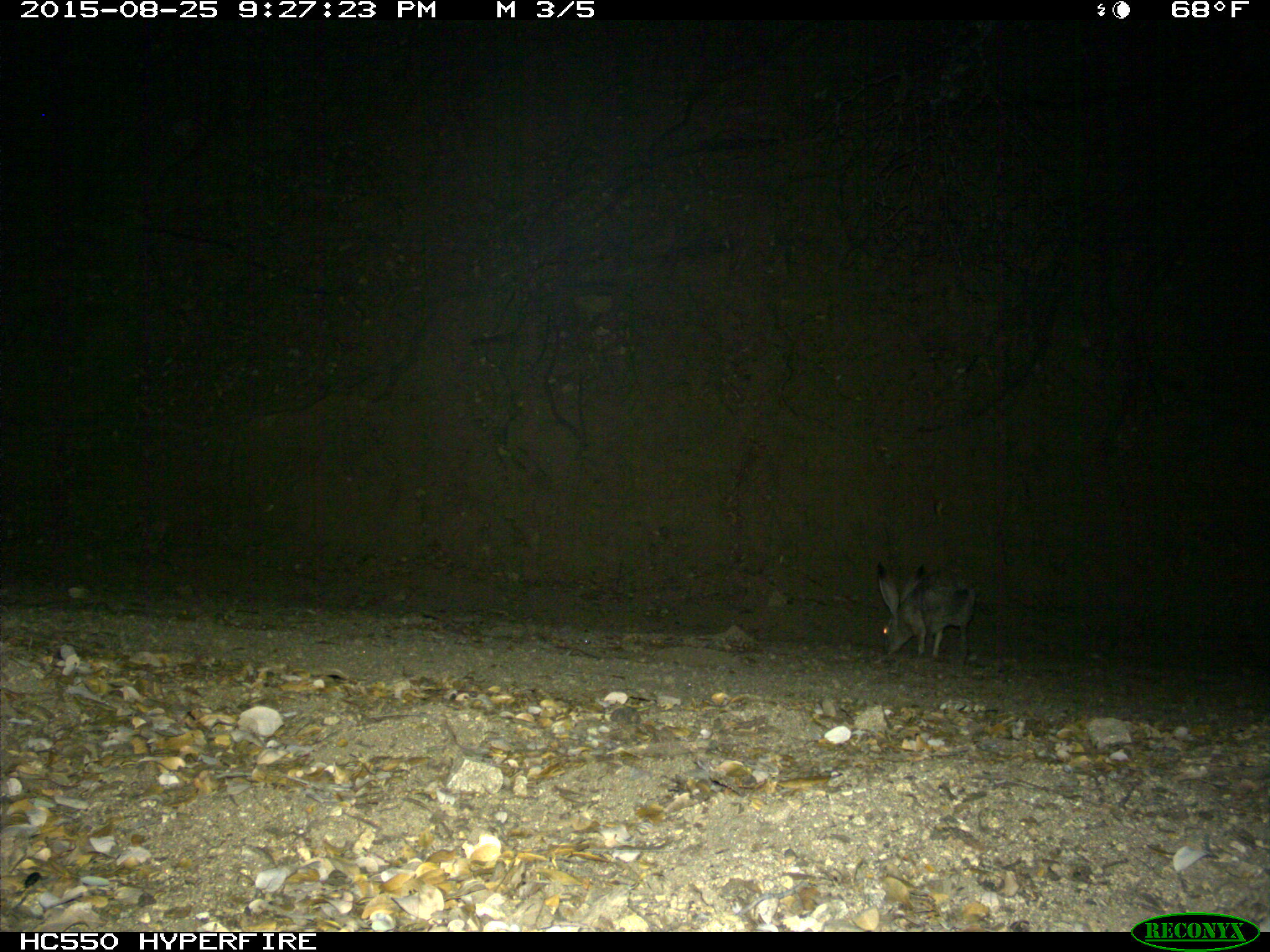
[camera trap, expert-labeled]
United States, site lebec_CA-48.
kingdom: Animalia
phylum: Chordata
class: Mammalia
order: Lagomorpha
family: Leporidae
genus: Lepus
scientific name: Lepus californicus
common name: black-tailed jackrabbit